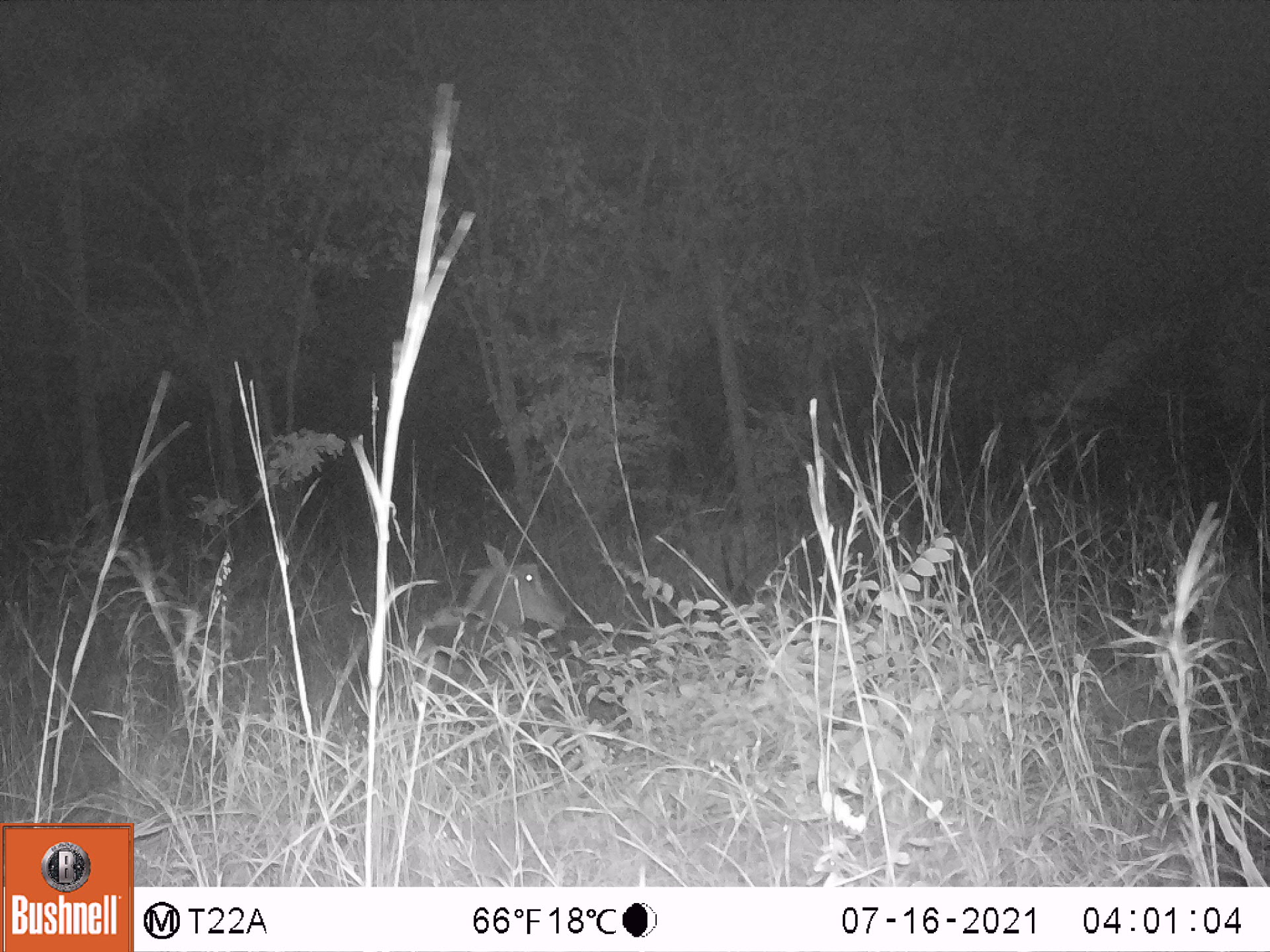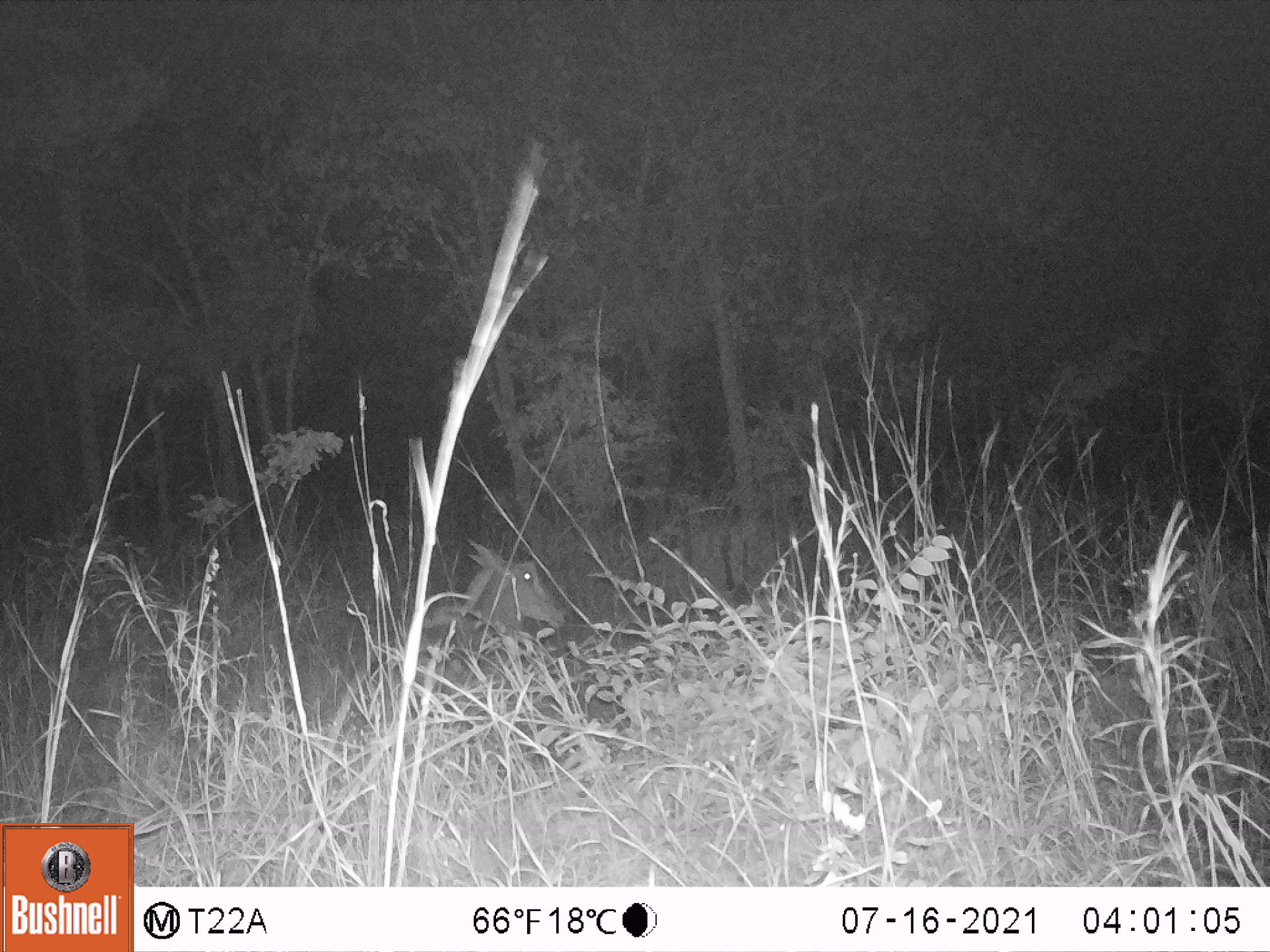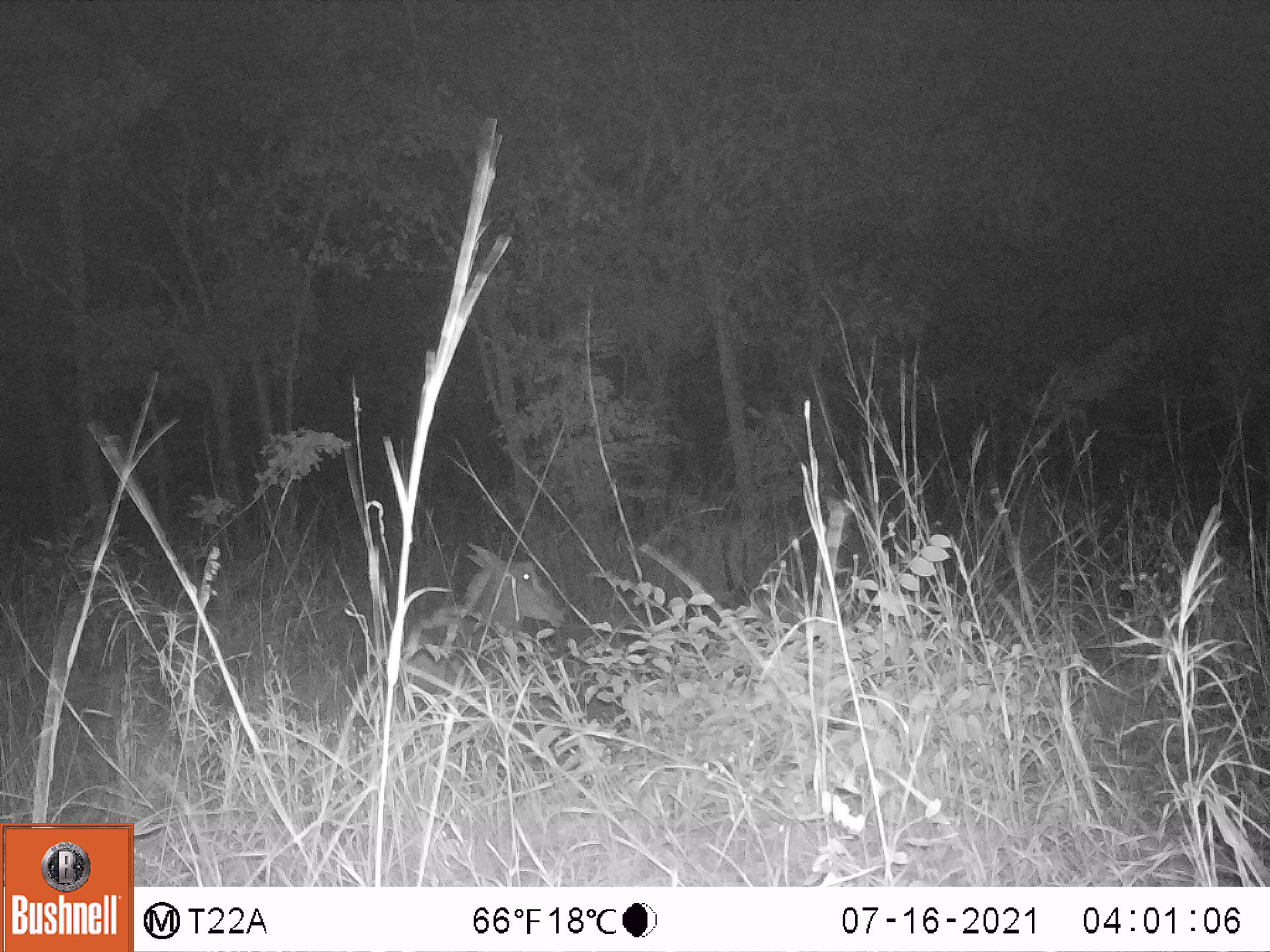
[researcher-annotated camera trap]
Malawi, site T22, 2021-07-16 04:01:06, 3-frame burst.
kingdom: Animalia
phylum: Chordata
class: Mammalia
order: Artiodactyla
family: Bovidae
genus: Hippotragus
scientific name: Hippotragus niger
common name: sable antelope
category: sable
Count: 1.